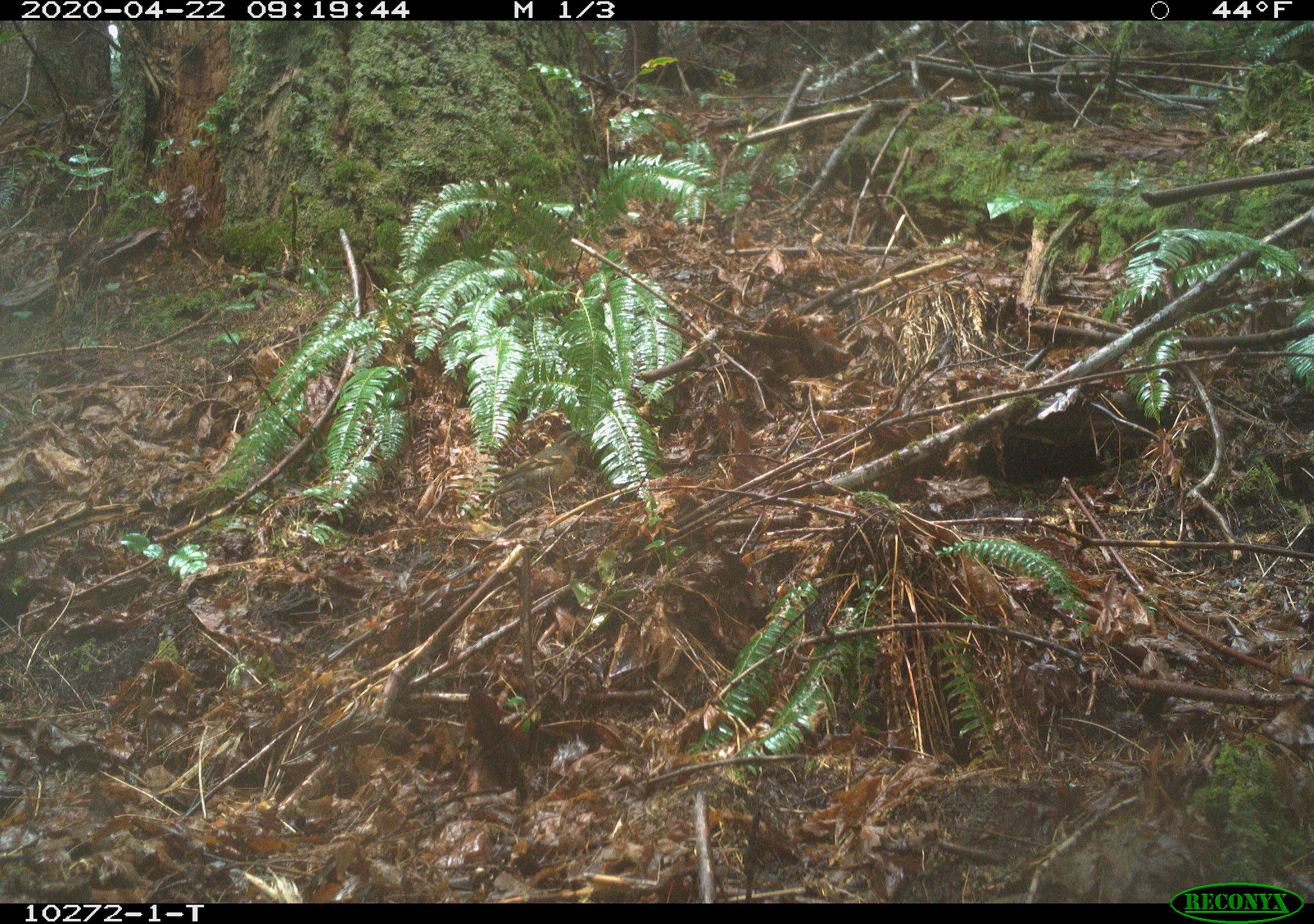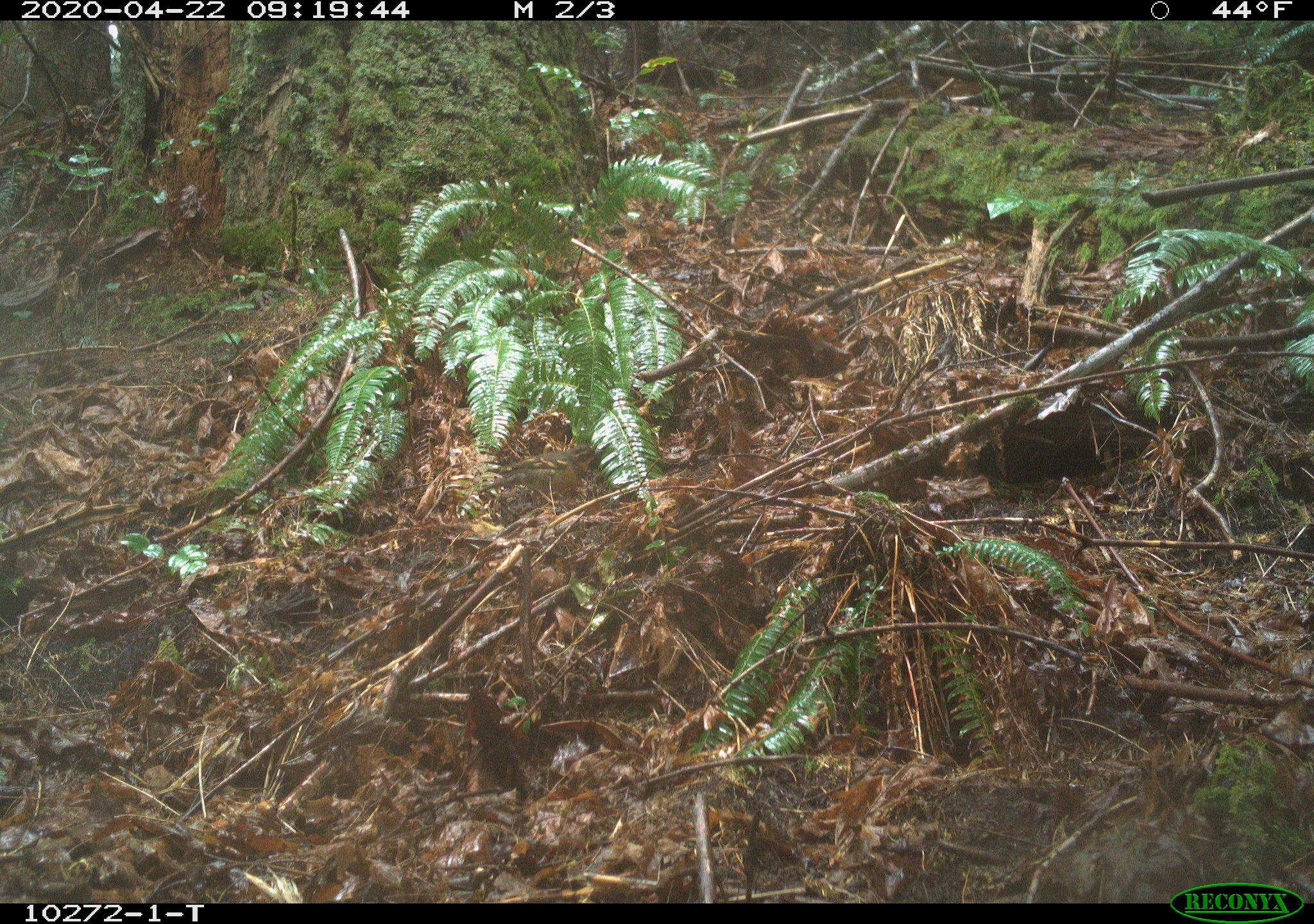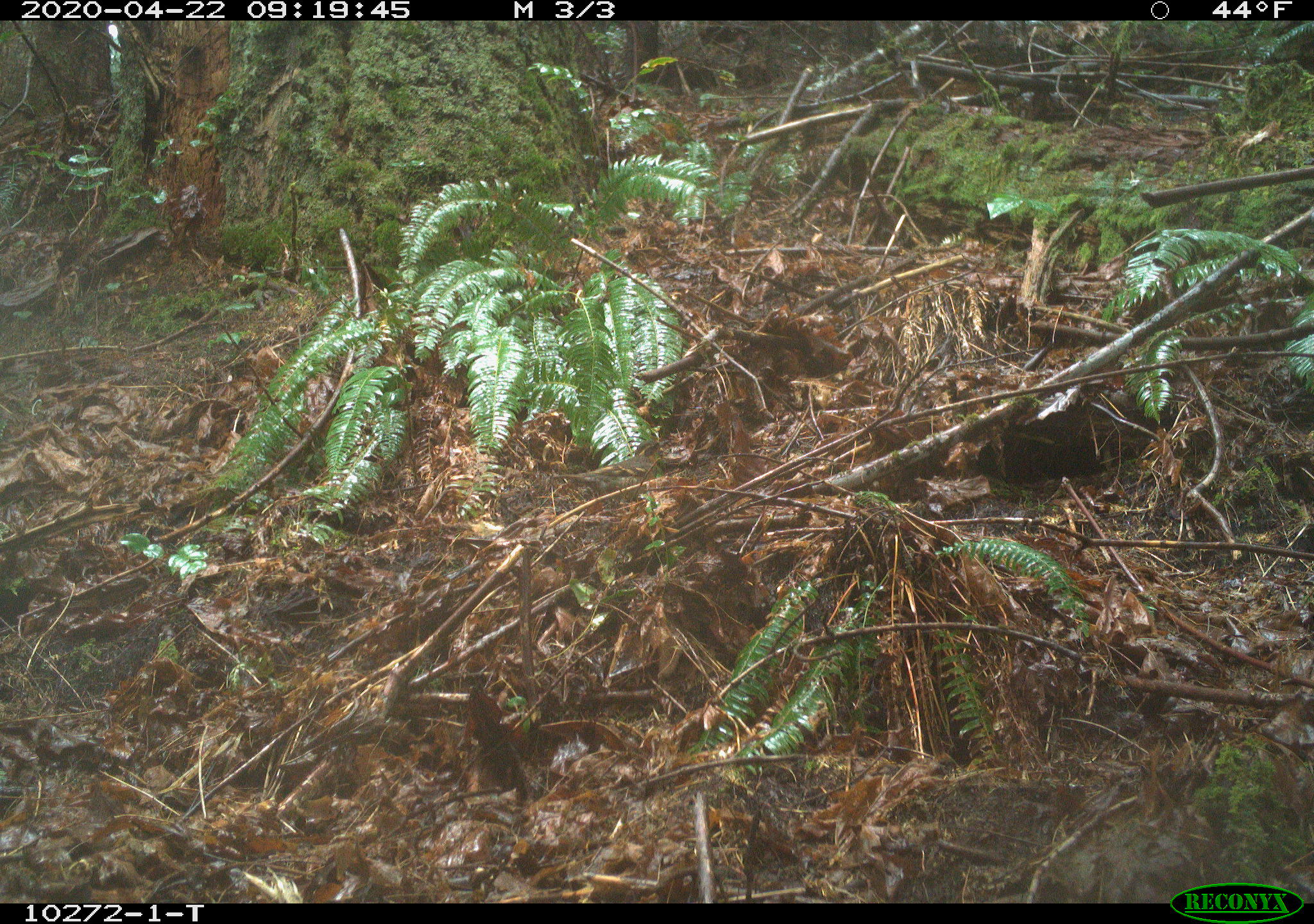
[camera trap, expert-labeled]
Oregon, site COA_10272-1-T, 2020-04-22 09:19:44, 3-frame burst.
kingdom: Animalia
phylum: Chordata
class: Aves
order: Passeriformes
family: Turdidae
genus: Ixoreus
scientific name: Ixoreus naevius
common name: varied thrush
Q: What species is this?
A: Varied thrush (Ixoreus naevius).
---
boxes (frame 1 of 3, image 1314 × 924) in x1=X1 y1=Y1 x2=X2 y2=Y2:
varied thrush: x1=481 y1=429 x2=588 y2=505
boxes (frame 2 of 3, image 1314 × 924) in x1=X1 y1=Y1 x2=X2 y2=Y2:
varied thrush: x1=487 y1=444 x2=603 y2=510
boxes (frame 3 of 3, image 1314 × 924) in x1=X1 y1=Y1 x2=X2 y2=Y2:
varied thrush: x1=553 y1=437 x2=667 y2=501